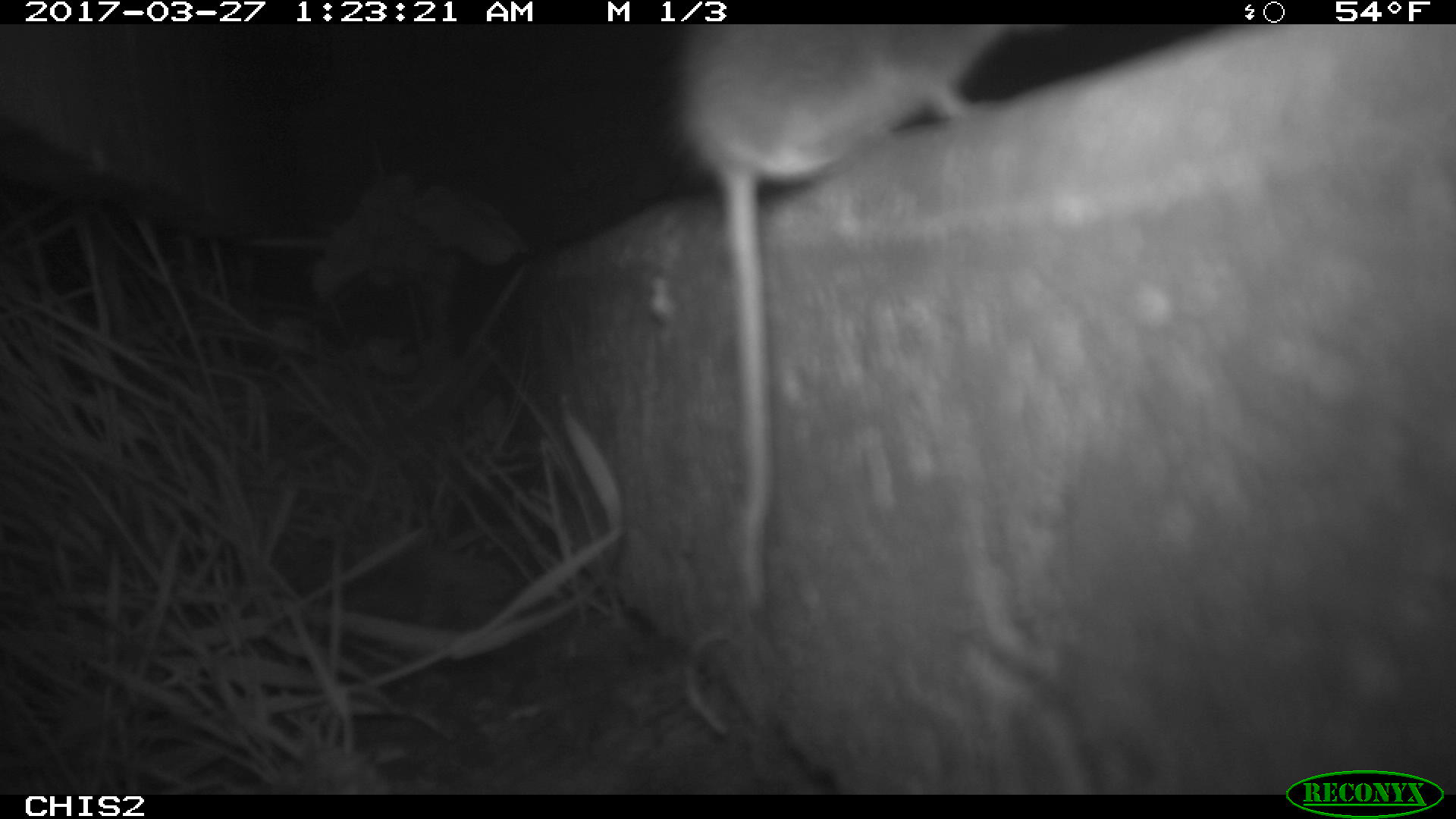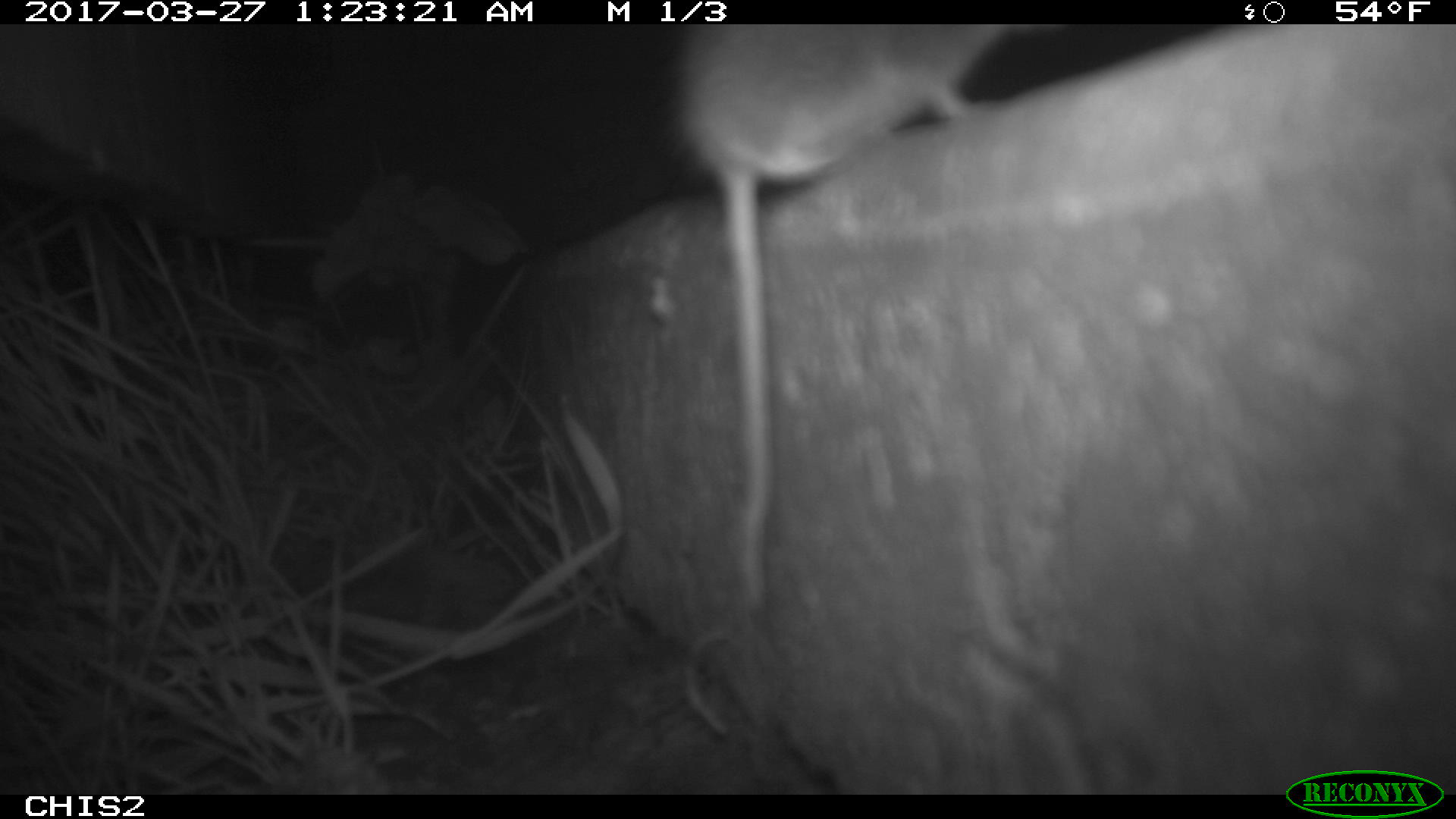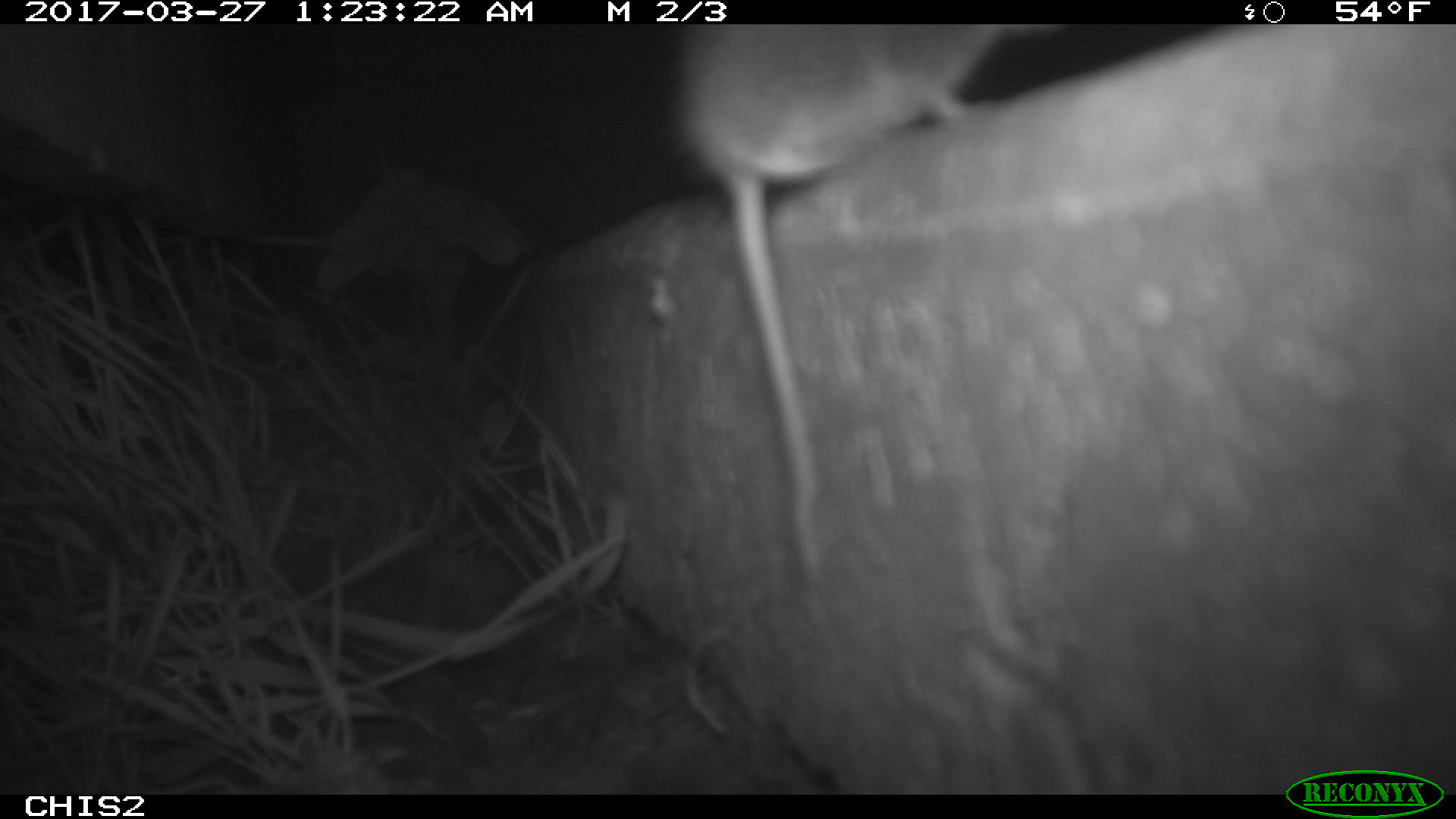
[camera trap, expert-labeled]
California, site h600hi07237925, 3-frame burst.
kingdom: Animalia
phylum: Chordata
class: Mammalia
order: Rodentia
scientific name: Rodentia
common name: rodent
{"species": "rodent (Rodentia)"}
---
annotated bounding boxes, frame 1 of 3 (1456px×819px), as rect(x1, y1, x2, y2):
rodent: rect(678, 24, 1010, 607)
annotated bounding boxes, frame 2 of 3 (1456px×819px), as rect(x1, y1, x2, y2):
rodent: rect(664, 24, 1068, 598)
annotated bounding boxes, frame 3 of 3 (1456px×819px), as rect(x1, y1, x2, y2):
rodent: rect(656, 22, 1012, 598)